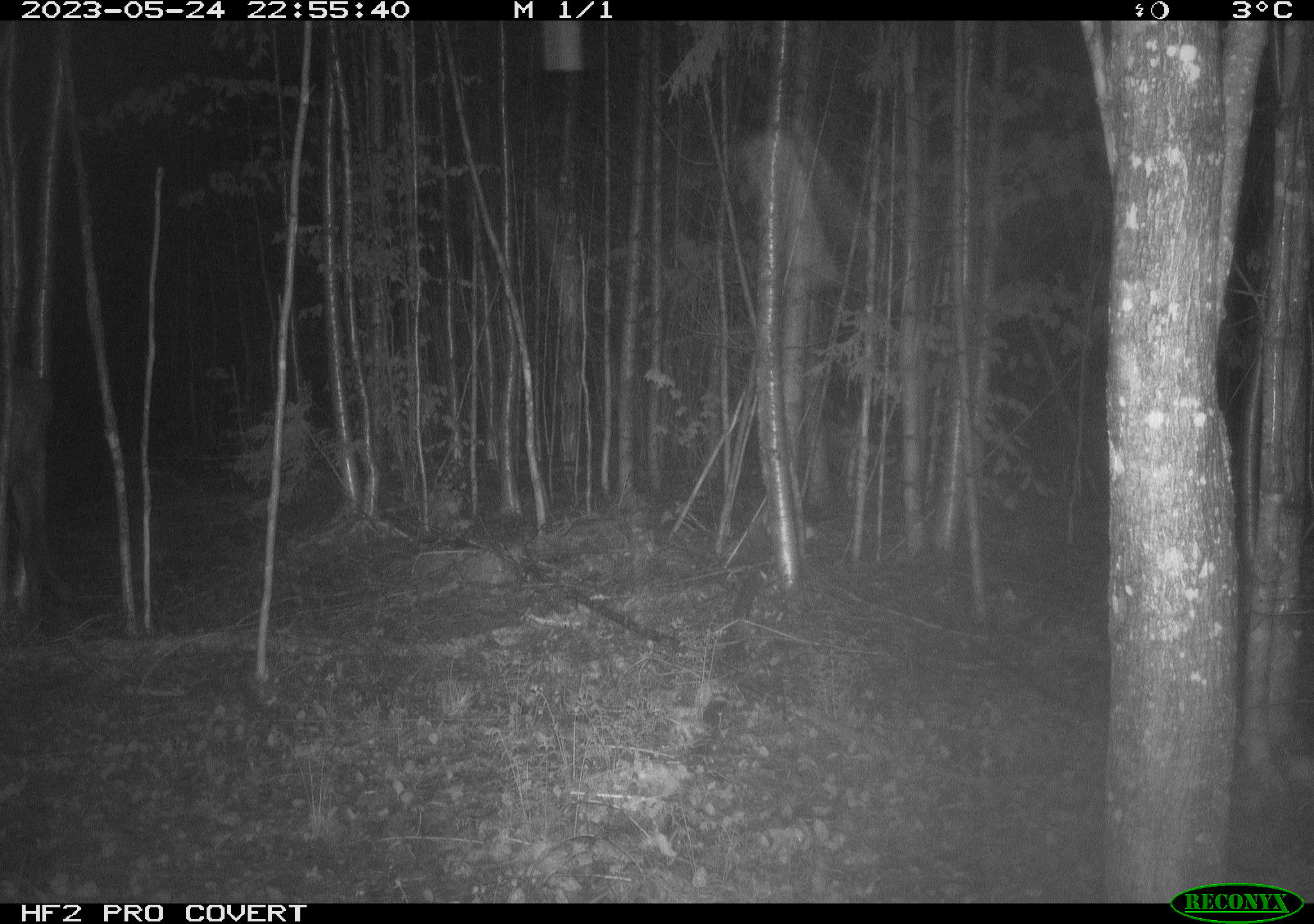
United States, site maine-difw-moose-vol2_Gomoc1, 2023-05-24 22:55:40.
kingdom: Animalia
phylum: Chordata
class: Mammalia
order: Artiodactyla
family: Cervidae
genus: Alces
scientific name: Alces alces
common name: moose